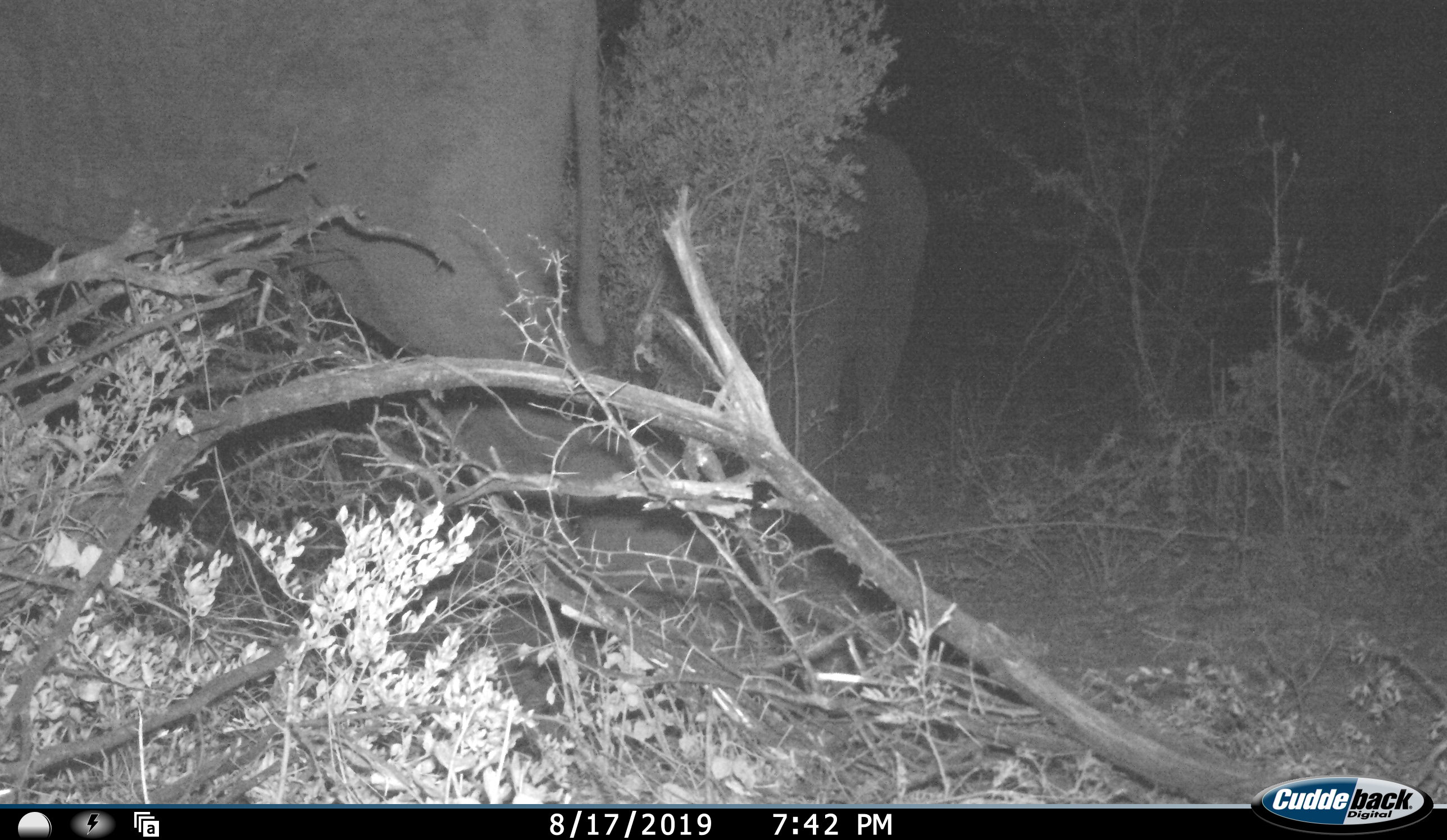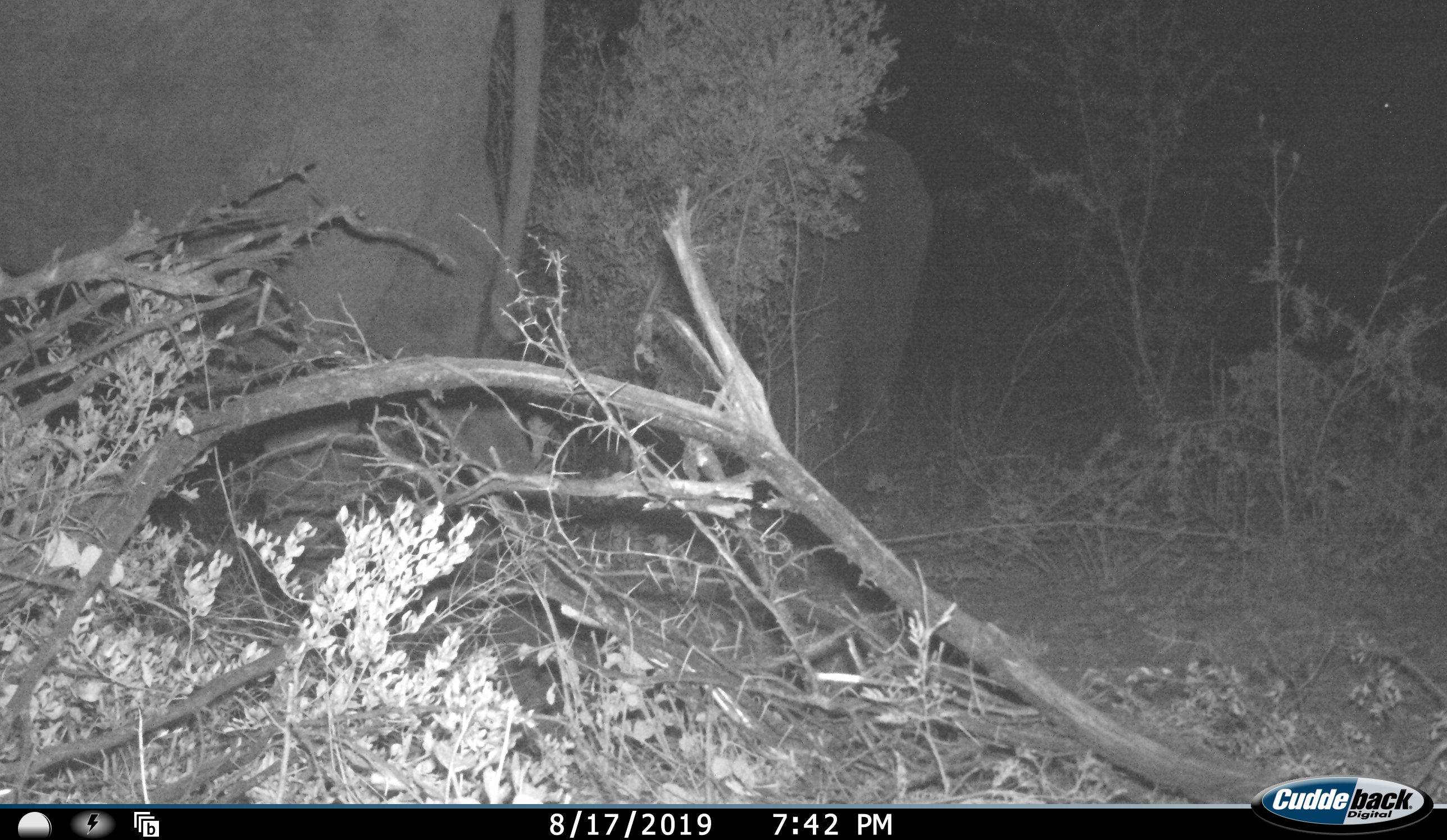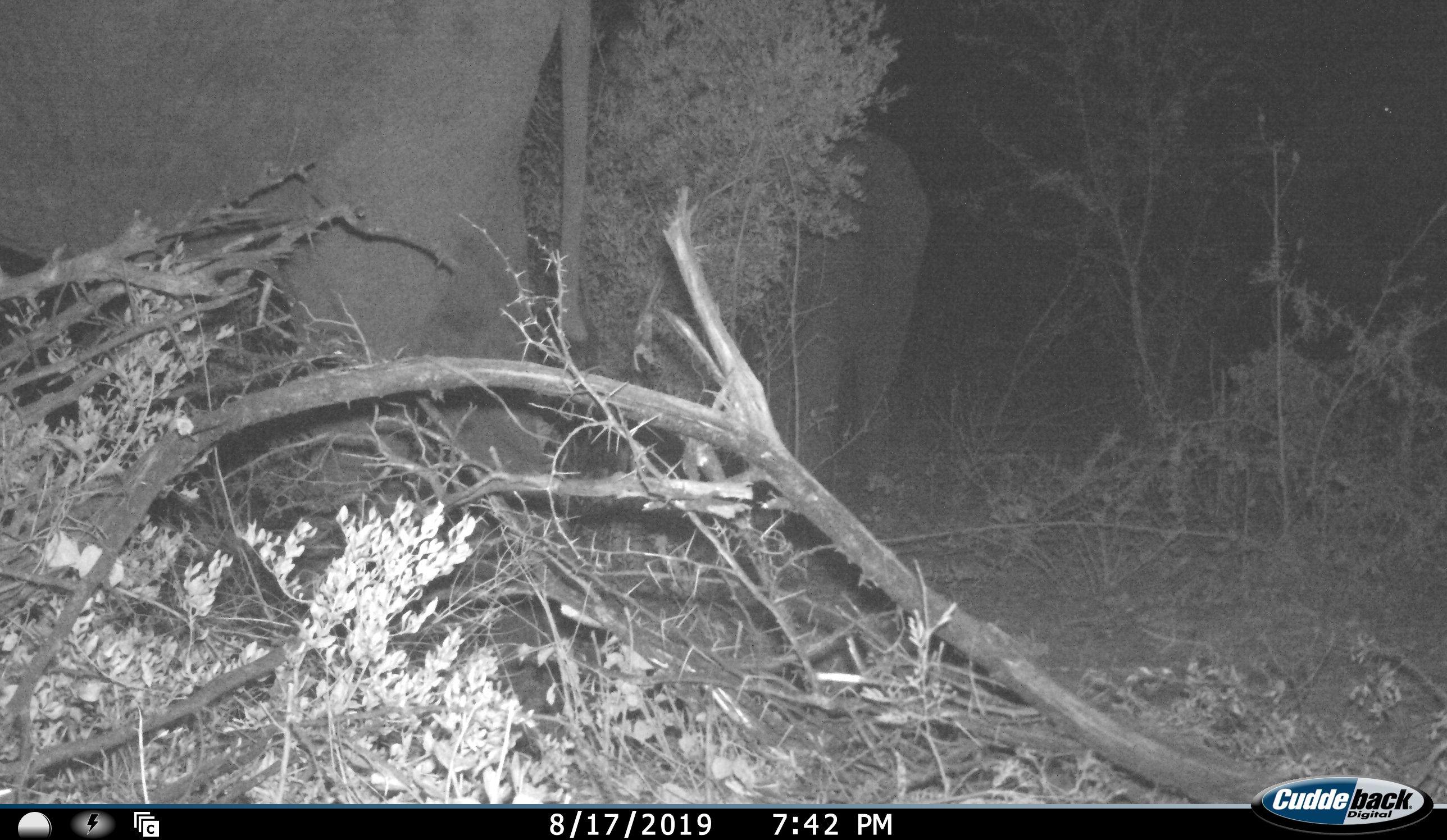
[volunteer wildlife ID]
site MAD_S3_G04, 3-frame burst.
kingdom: Animalia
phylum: Chordata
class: Mammalia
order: Proboscidea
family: Elephantidae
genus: Loxodonta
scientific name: Loxodonta africana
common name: african bush elephant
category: elephant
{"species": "elephant (african bush elephant) (Loxodonta africana)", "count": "2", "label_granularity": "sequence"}